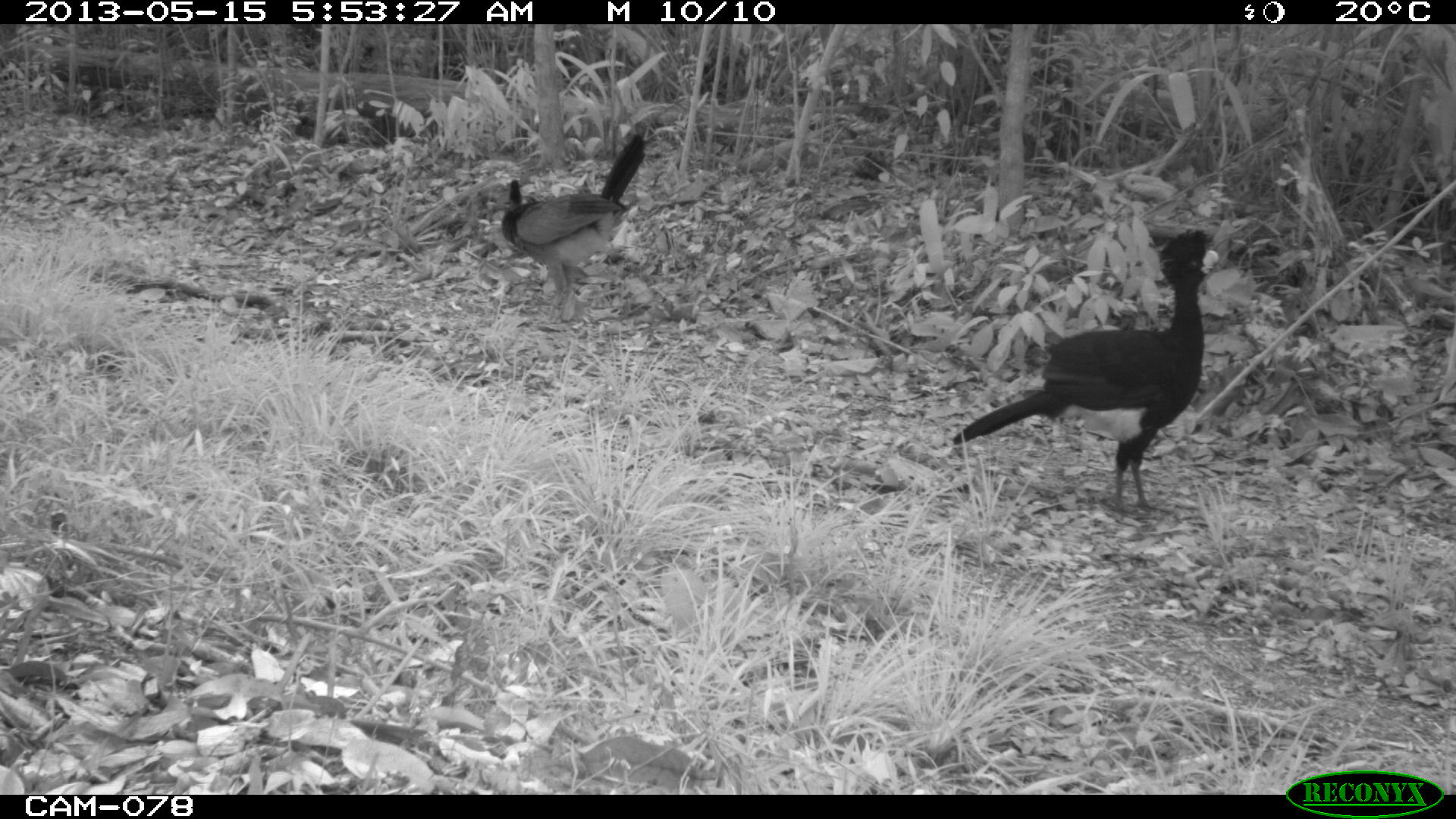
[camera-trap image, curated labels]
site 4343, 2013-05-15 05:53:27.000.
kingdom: Animalia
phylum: Chordata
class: Aves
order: Galliformes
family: Cracidae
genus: Crax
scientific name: Crax rubra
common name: great curassow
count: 3